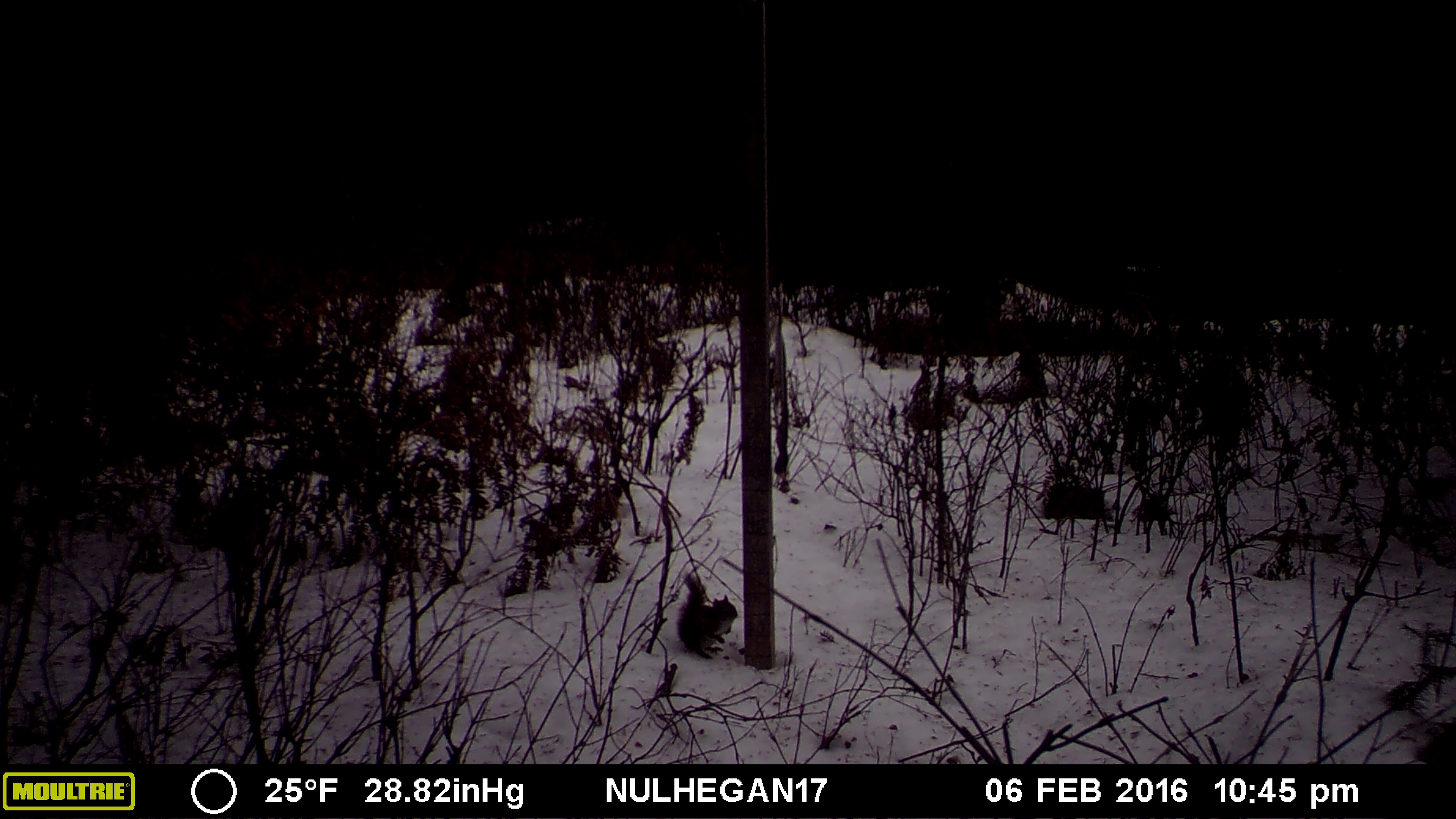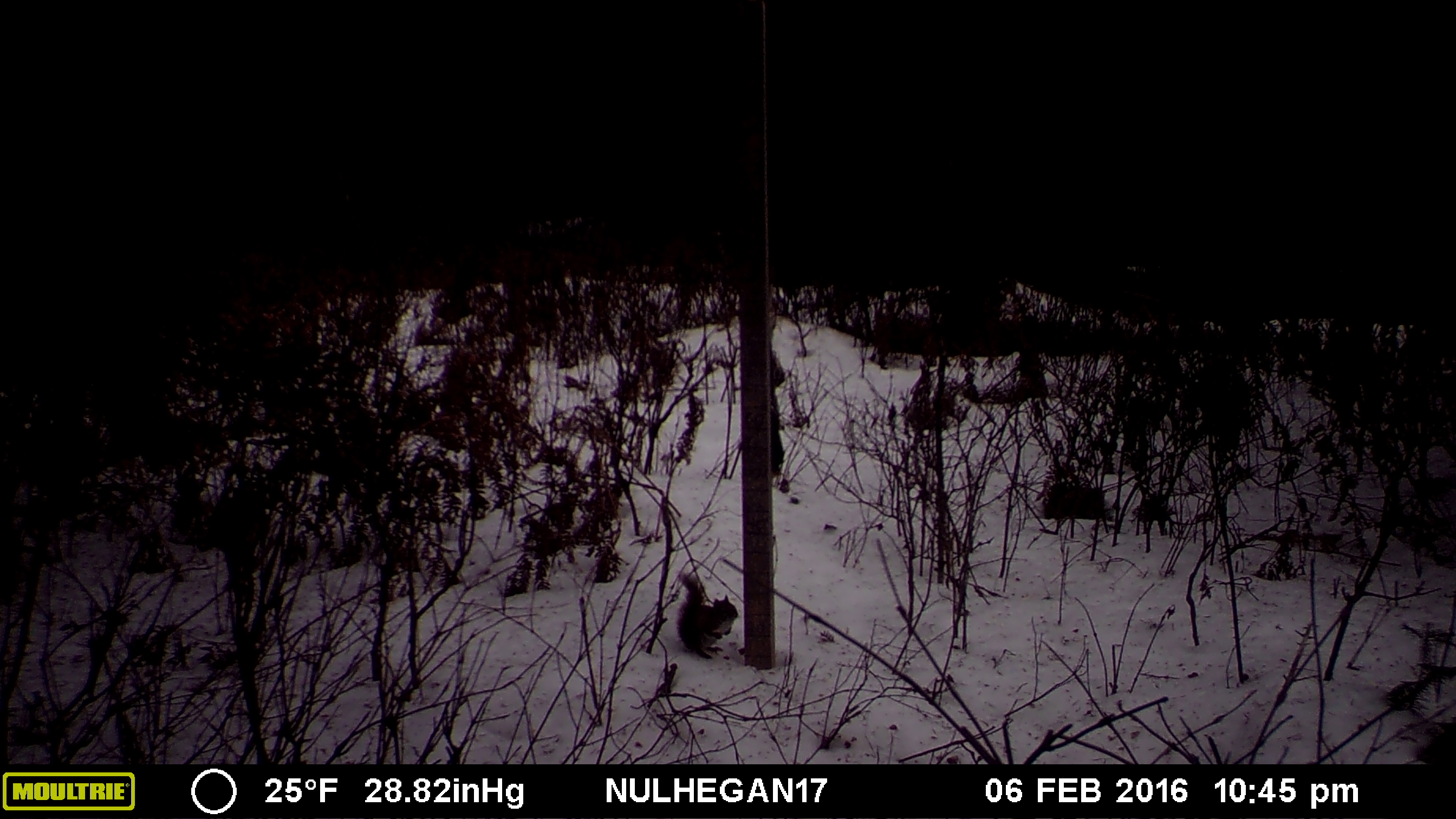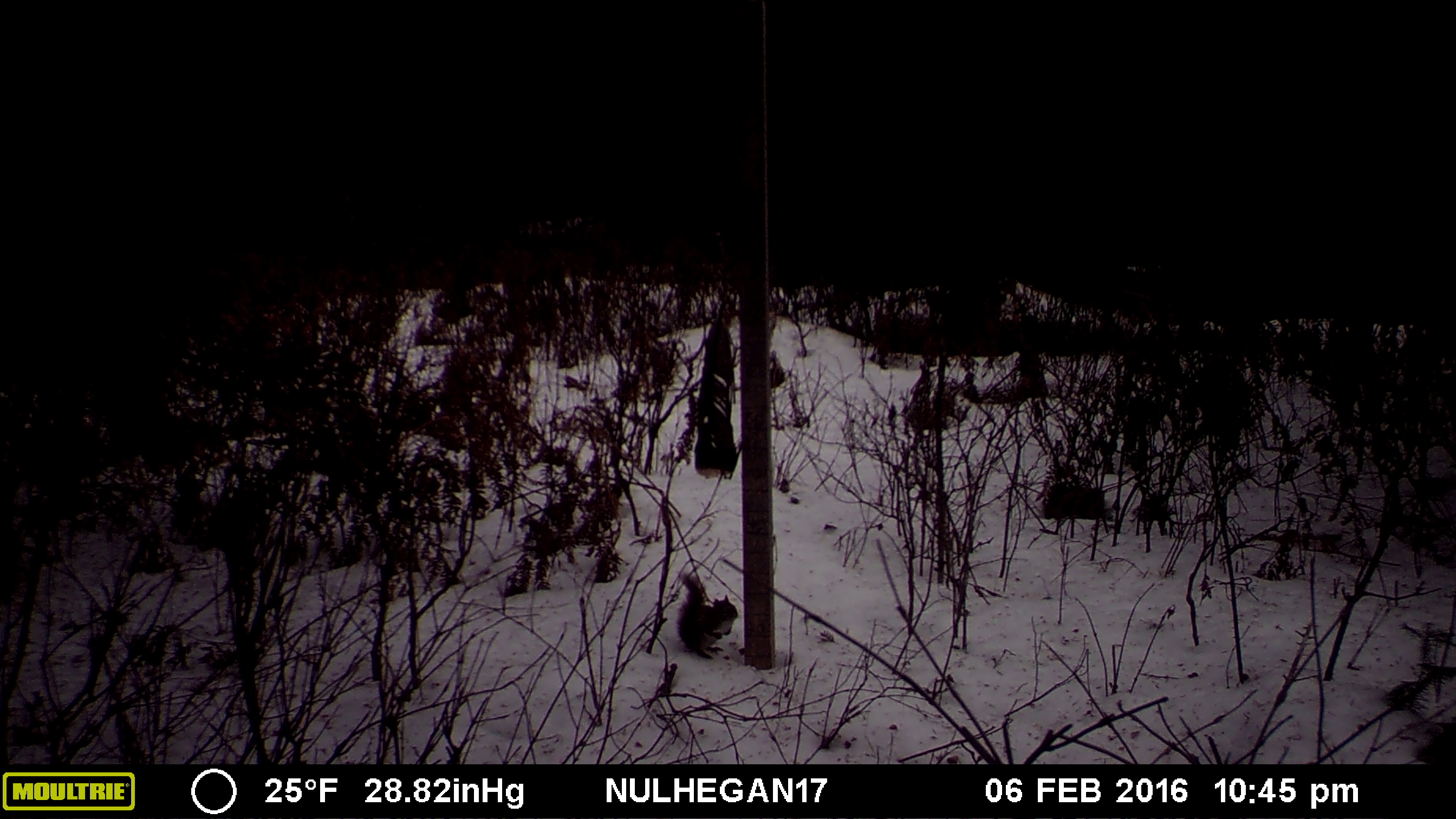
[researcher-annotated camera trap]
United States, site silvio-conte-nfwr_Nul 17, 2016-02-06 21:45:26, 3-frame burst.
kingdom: Animalia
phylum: Chordata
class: Mammalia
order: Rodentia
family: Sciuridae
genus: Tamiasciurus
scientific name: Tamiasciurus hudsonicus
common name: red squirrel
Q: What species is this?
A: Red squirrel (Tamiasciurus hudsonicus).